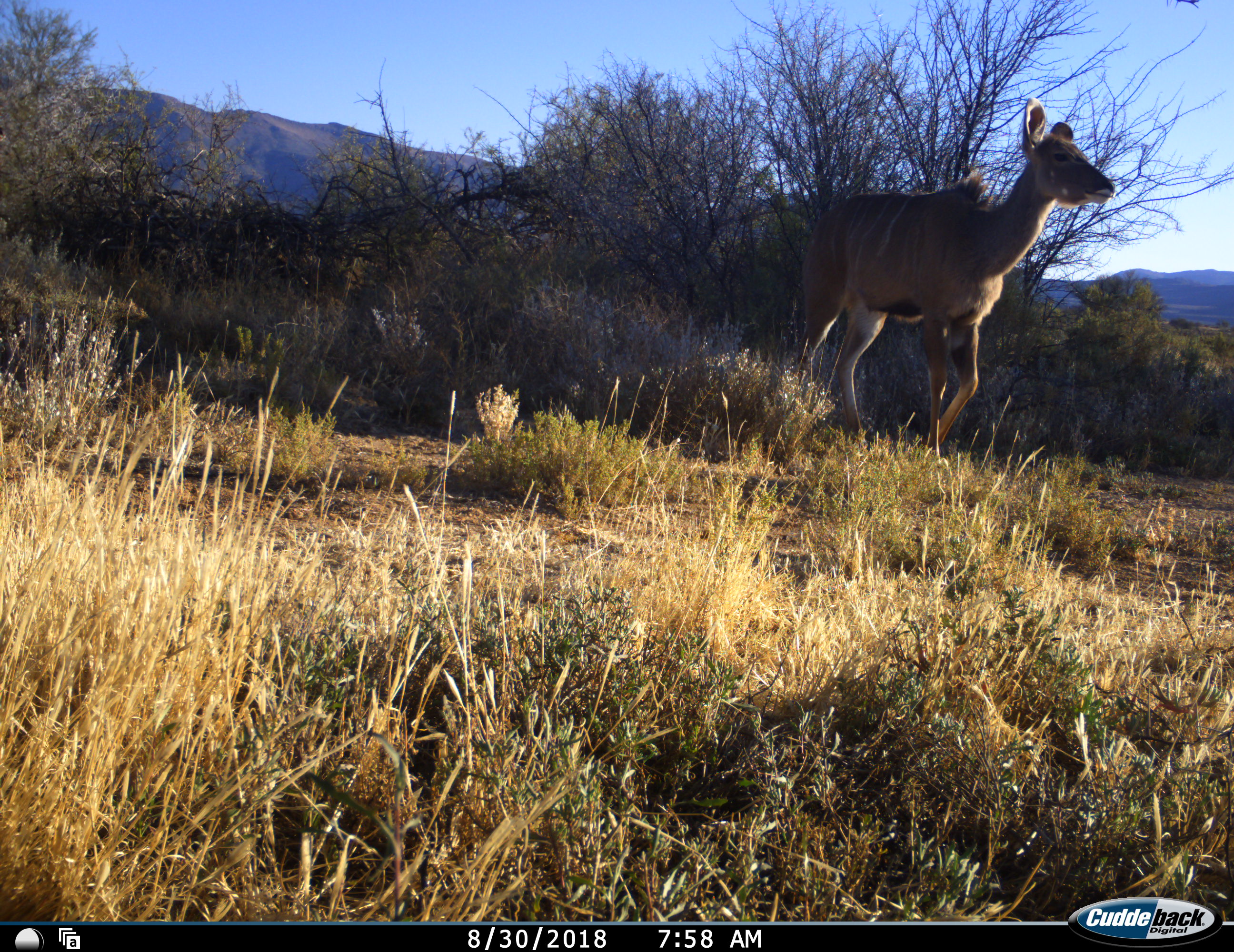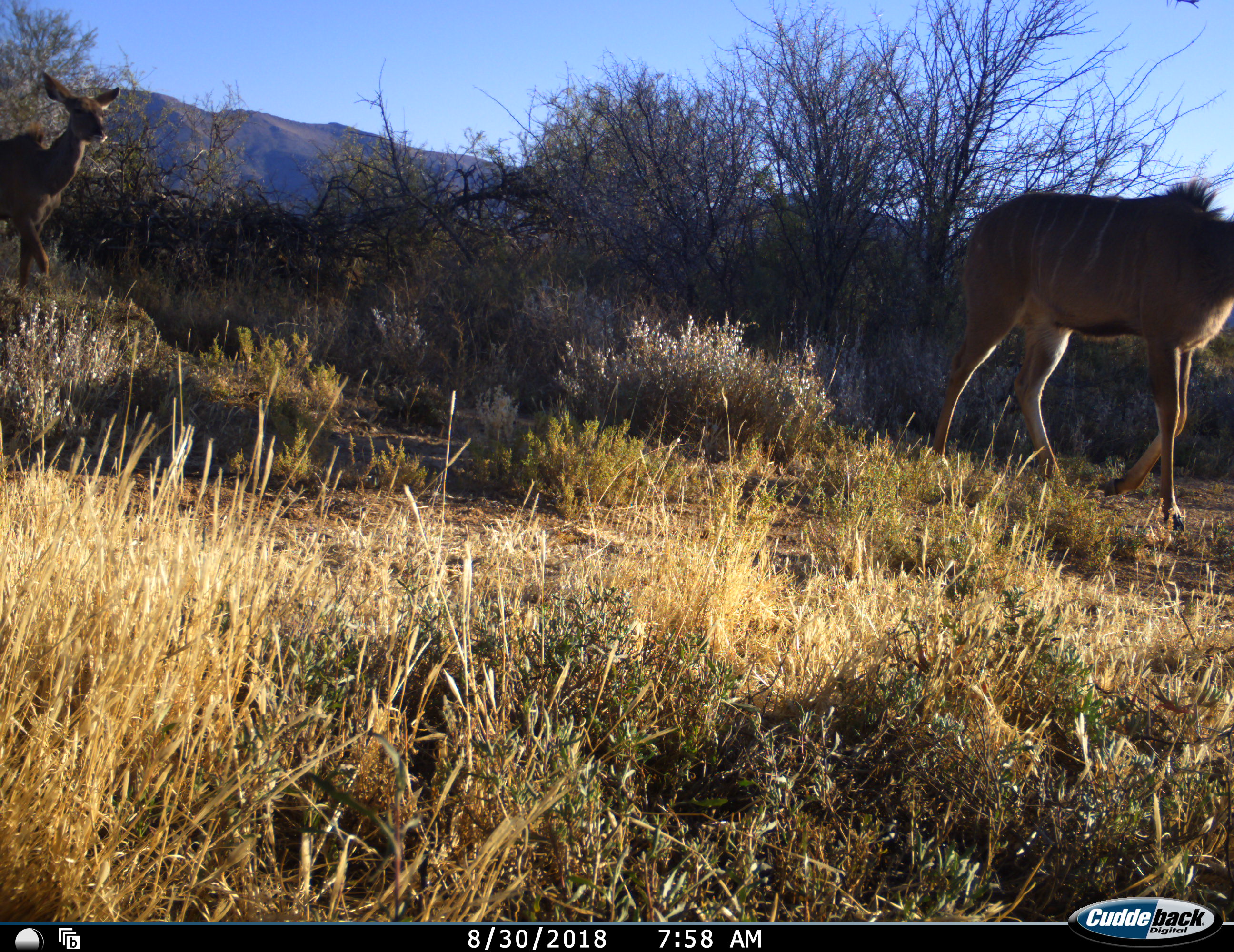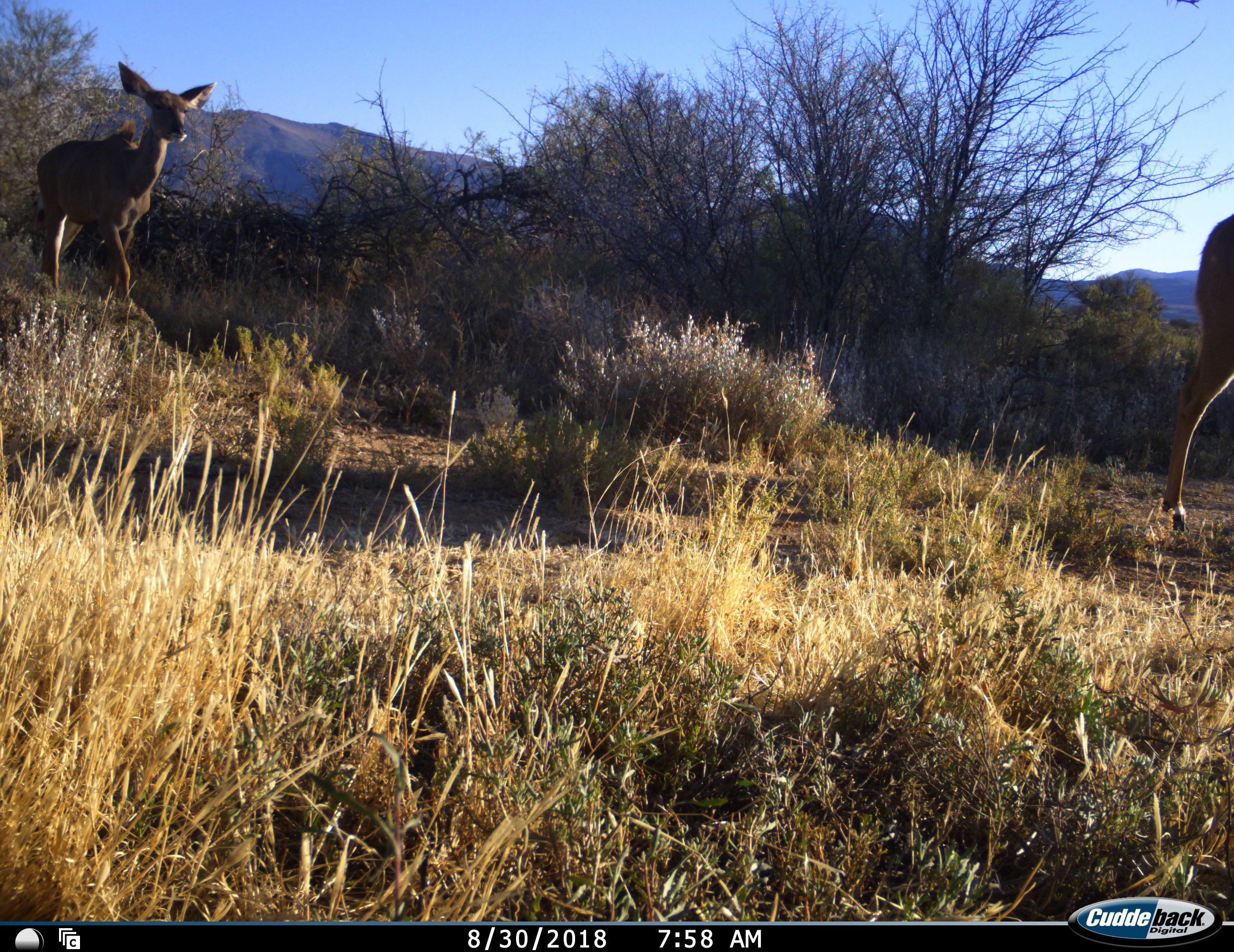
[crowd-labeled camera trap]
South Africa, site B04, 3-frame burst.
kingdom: Animalia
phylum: Chordata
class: Mammalia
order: Artiodactyla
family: Bovidae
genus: Tragelaphus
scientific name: Tragelaphus strepsiceros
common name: greater kudu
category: kudu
Kudu (greater kudu) (Tragelaphus strepsiceros), count 2. Behavior (volunteer vote fractions): standing 0%, resting 0%, moving 100%, interacting 0%. Young present (vote fraction): 0%. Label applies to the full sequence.